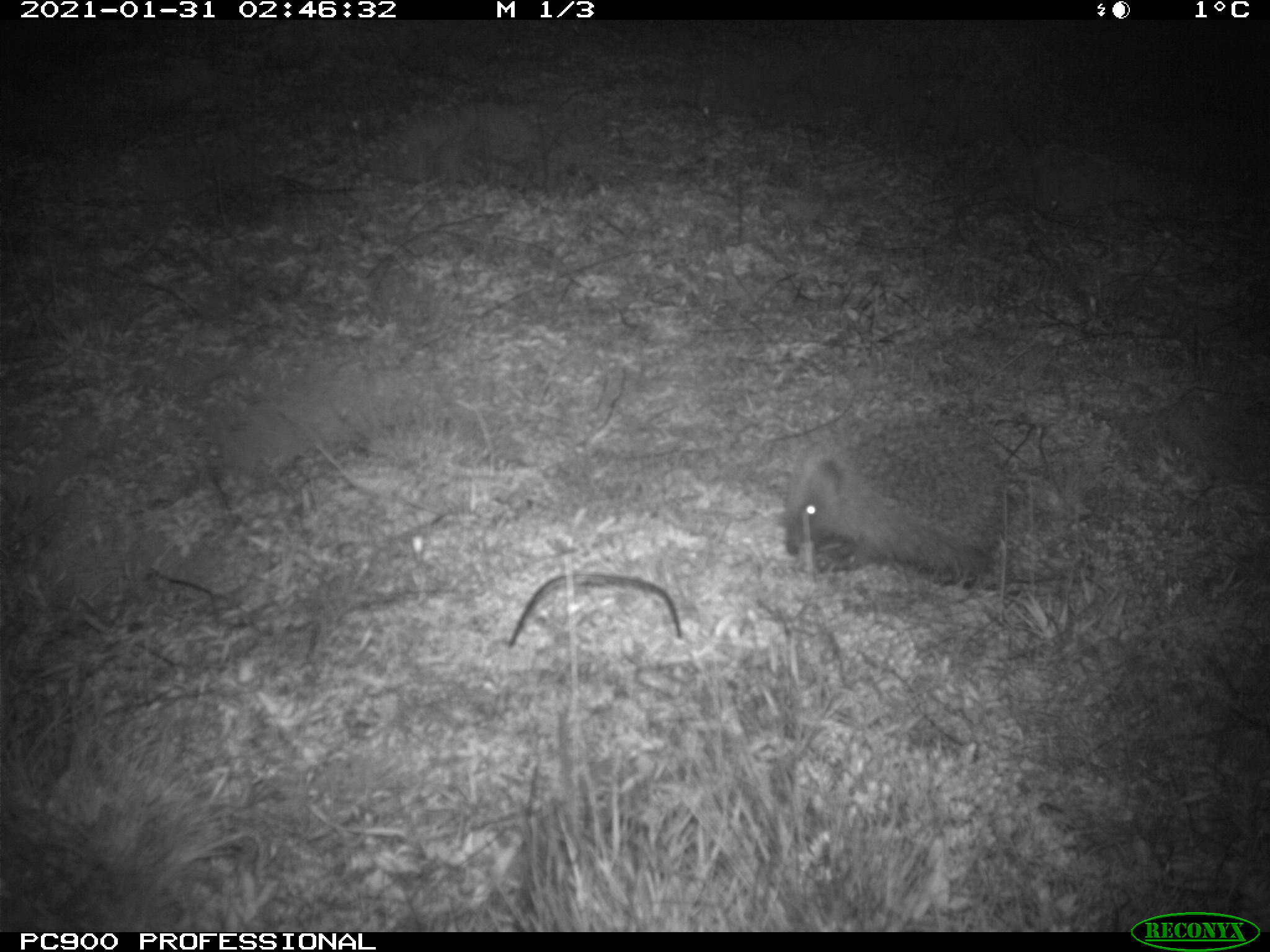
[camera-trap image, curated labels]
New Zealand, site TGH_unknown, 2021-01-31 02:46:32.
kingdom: Animalia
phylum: Chordata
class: Mammalia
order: Eulipotyphla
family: Erinaceidae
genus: Erinaceus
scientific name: Erinaceus europaeus europaeus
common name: european hedgehog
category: hedgehog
Hedgehog (european hedgehog) (Erinaceus europaeus europaeus).